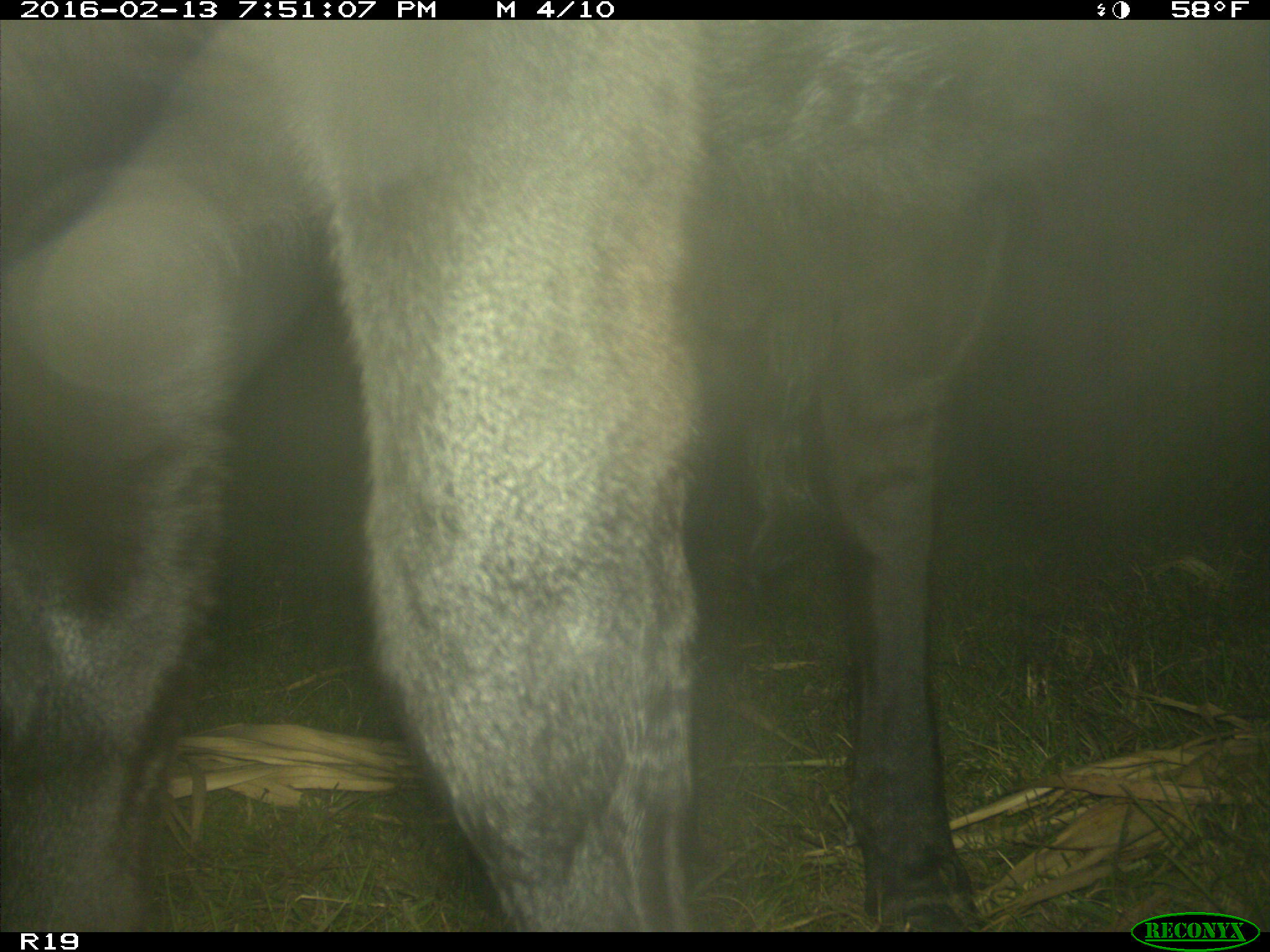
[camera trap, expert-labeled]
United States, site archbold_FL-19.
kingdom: Animalia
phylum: Chordata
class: Mammalia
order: Artiodactyla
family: Bovidae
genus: Bos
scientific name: Bos taurus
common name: domestic cow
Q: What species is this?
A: Bos taurus (domestic cow).